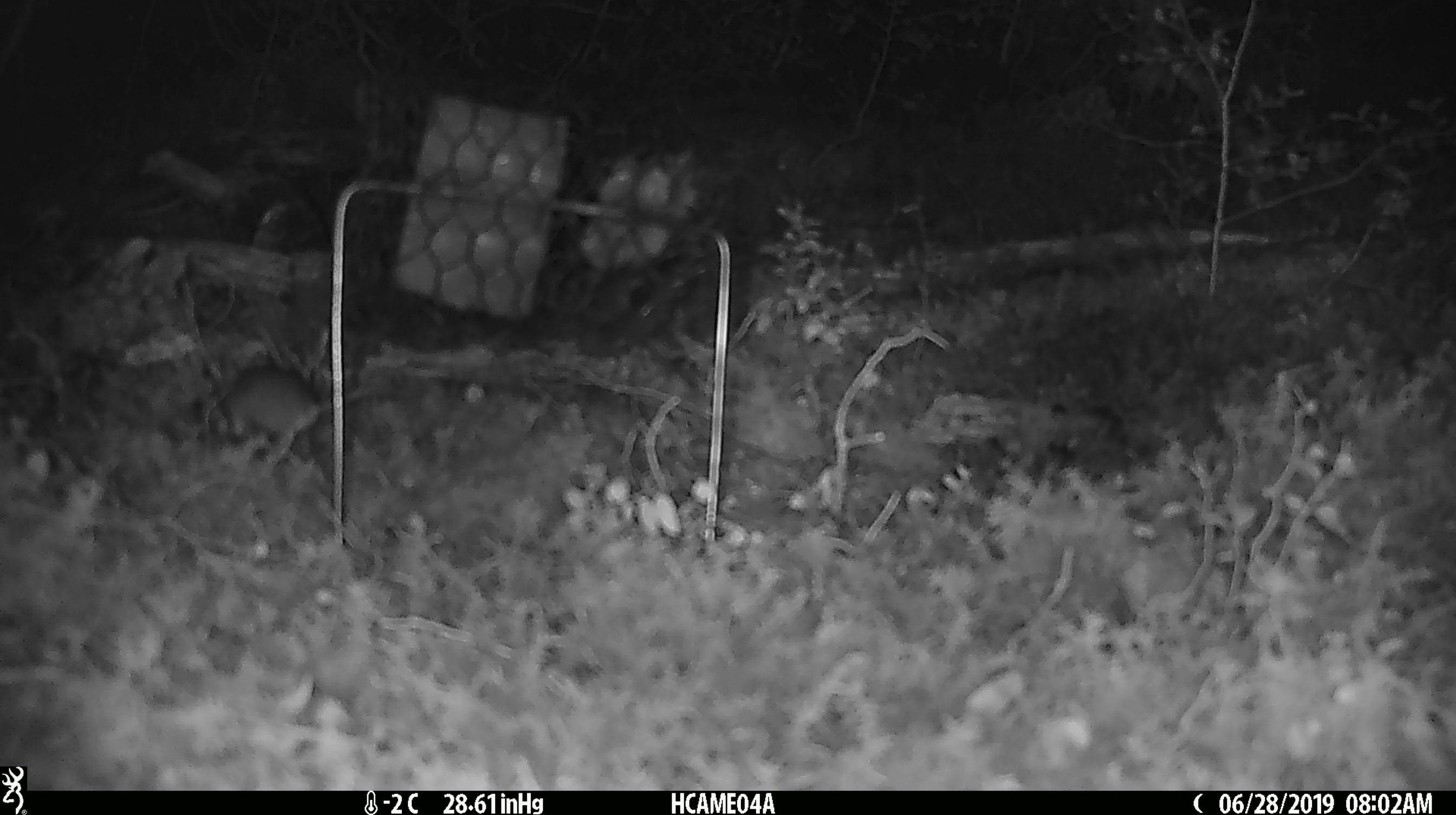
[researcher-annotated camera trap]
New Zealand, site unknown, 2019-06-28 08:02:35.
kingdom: Animalia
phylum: Chordata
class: Mammalia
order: Rodentia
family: Muridae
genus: Mus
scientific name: Mus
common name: mouse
Mouse (Mus).